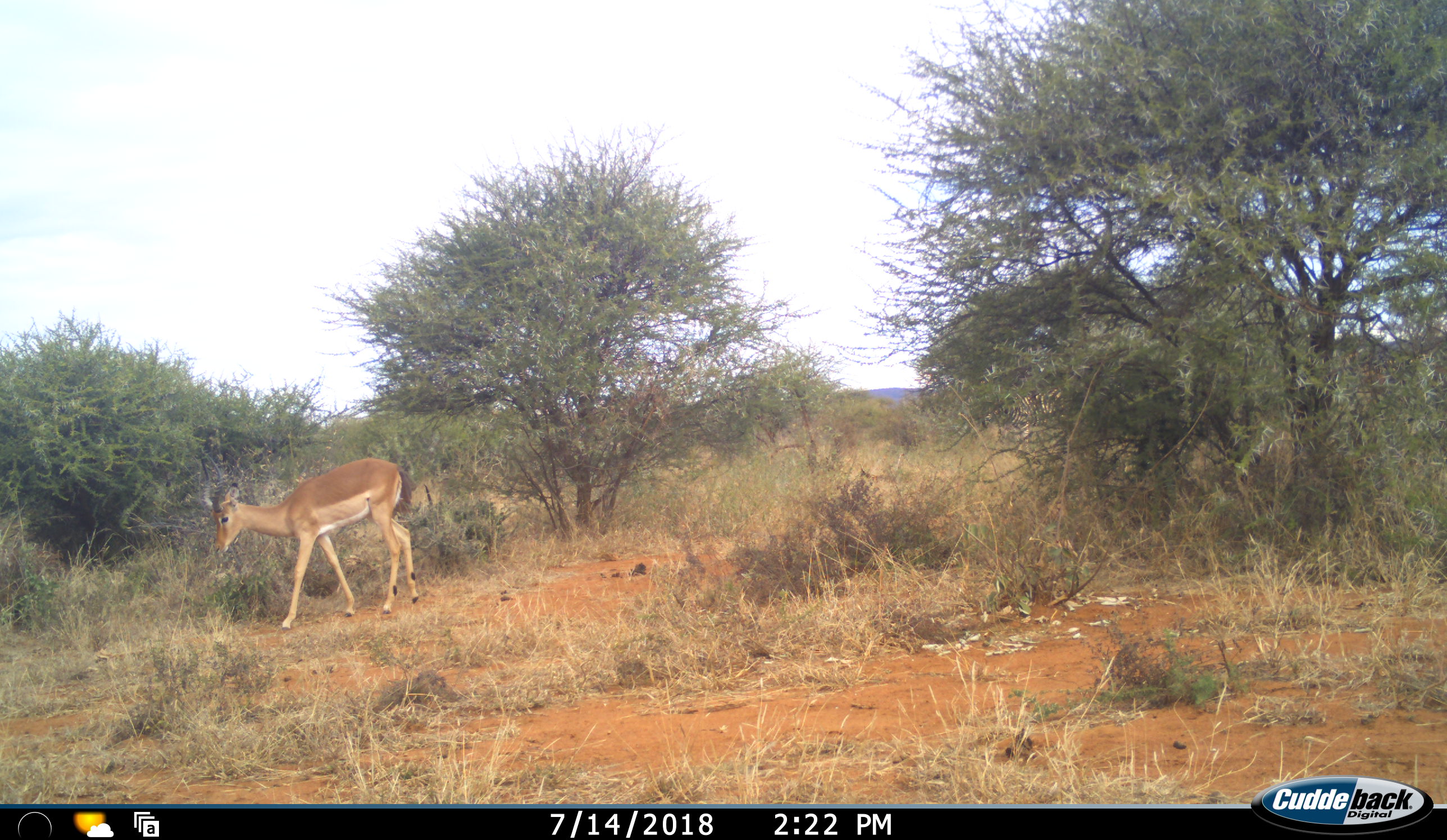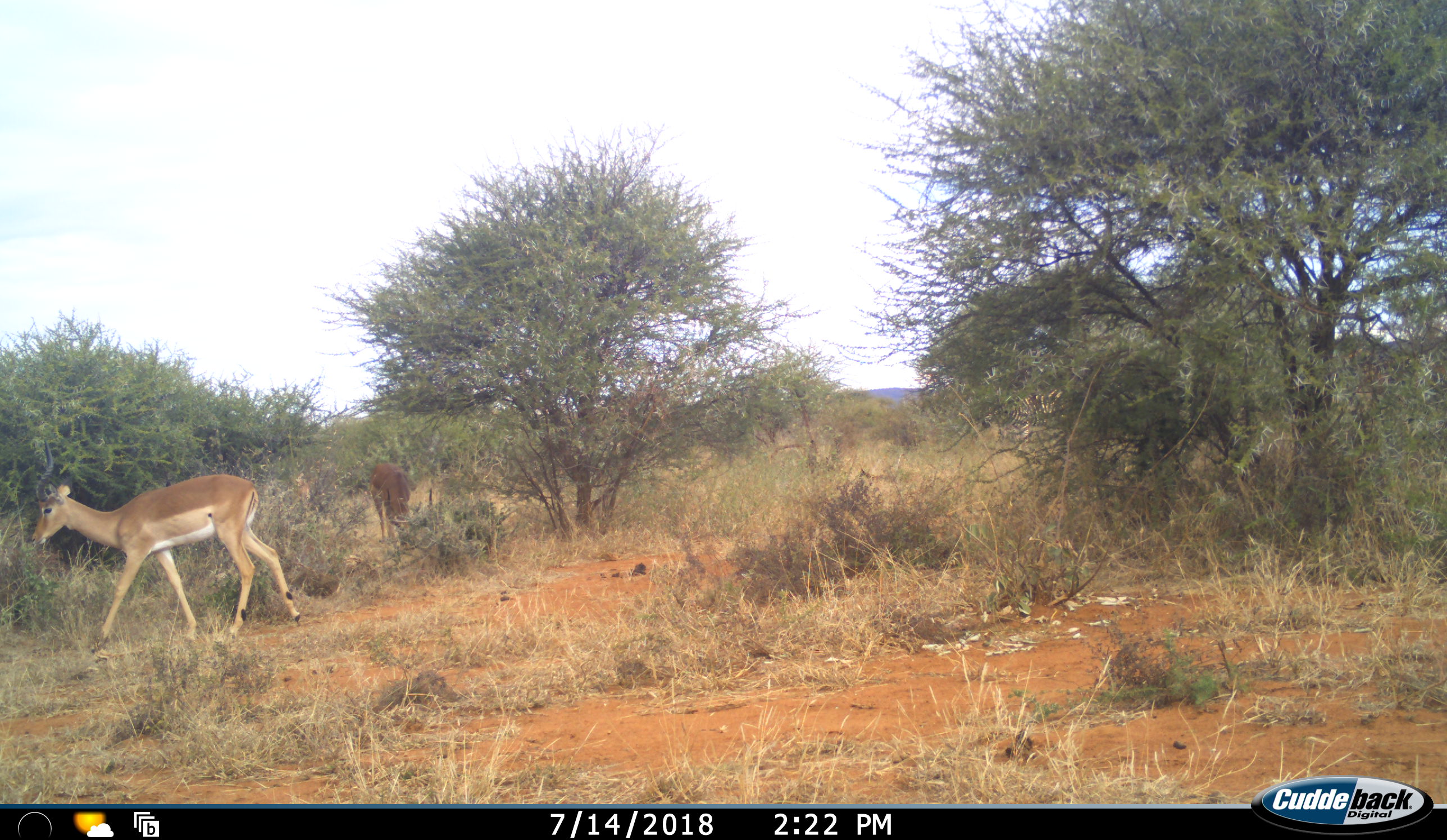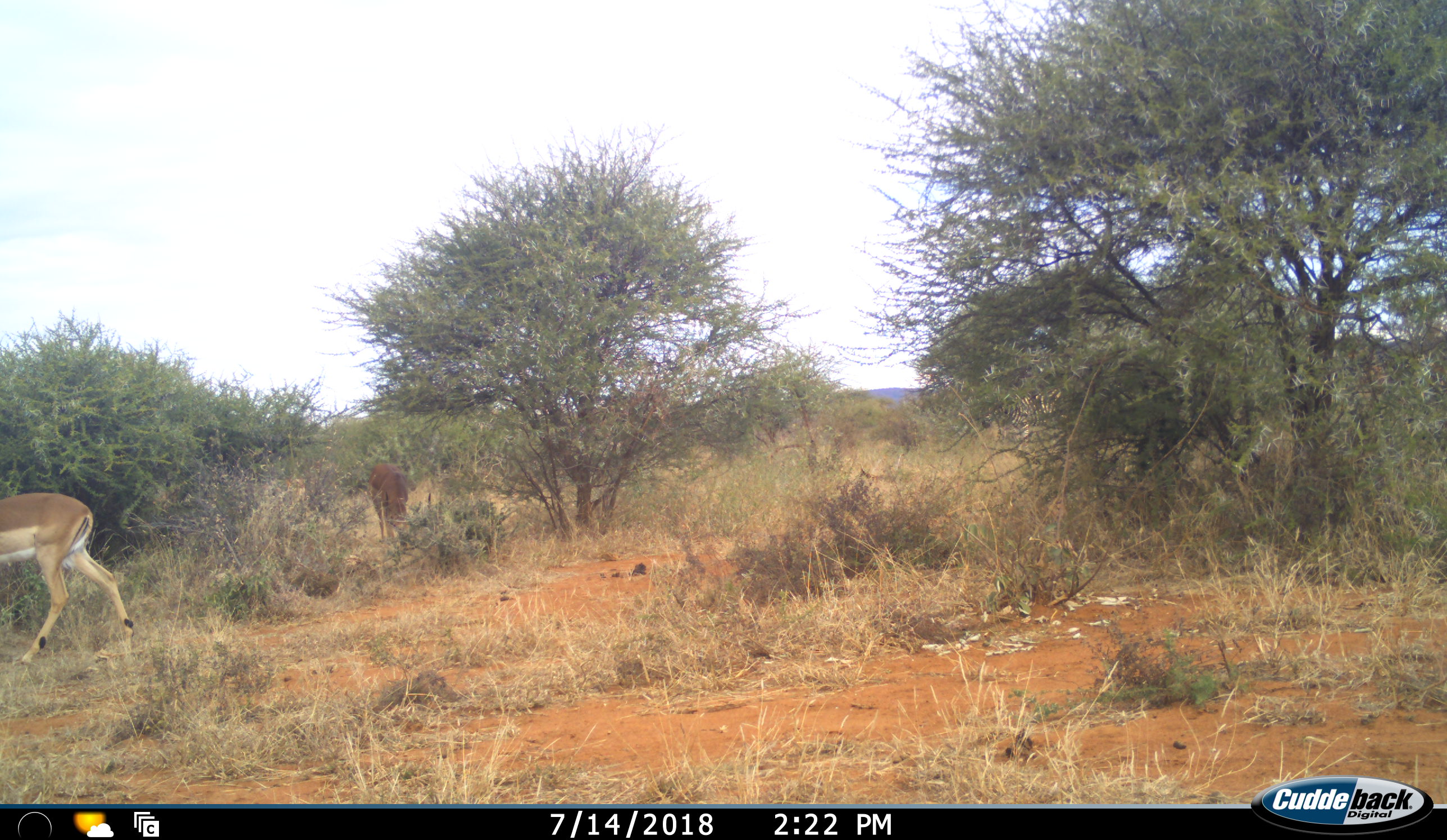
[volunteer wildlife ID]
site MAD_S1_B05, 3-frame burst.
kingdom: Animalia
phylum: Chordata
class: Mammalia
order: Artiodactyla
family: Bovidae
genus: Aepyceros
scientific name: Aepyceros melampus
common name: impala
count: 2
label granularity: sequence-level